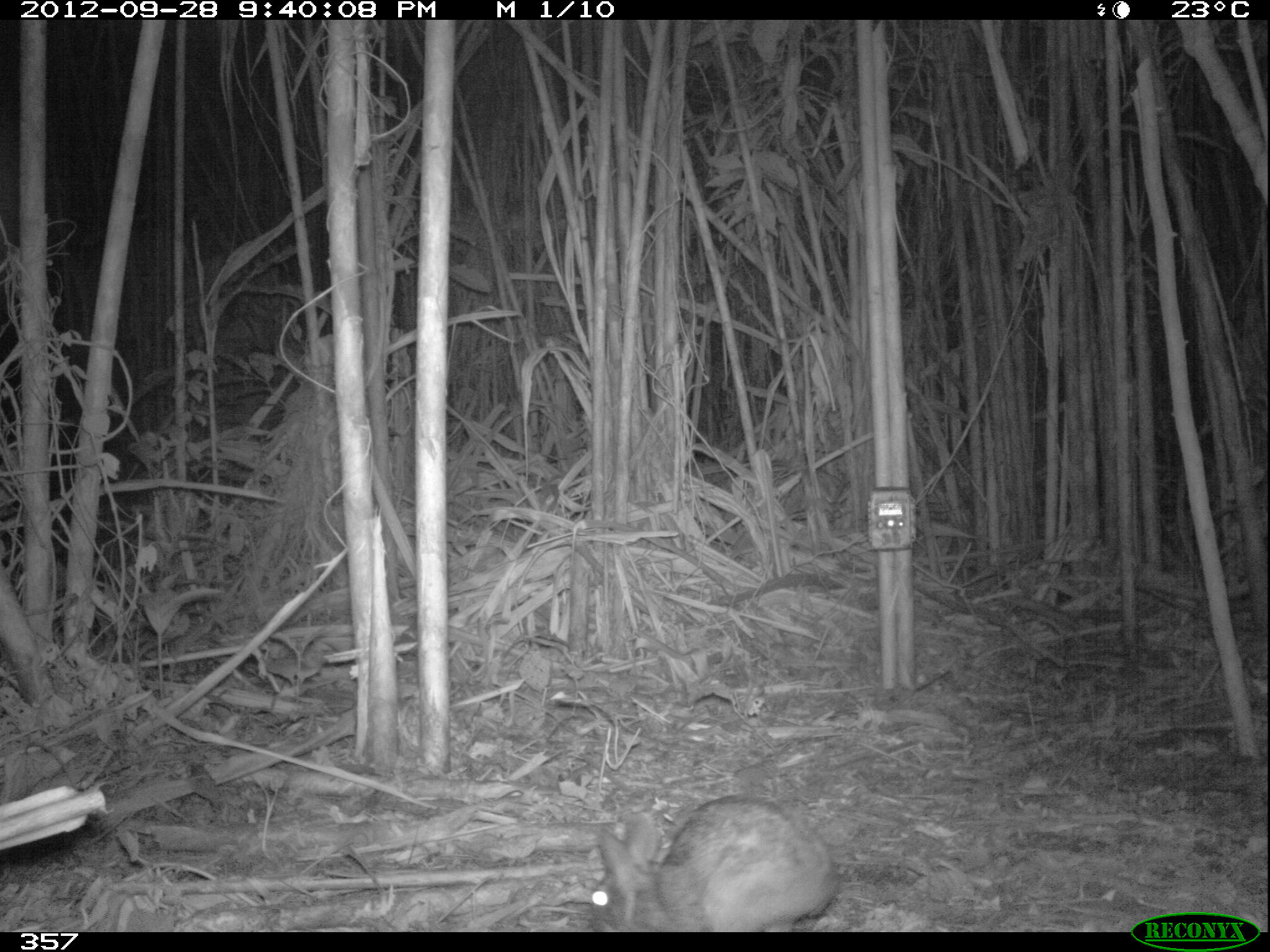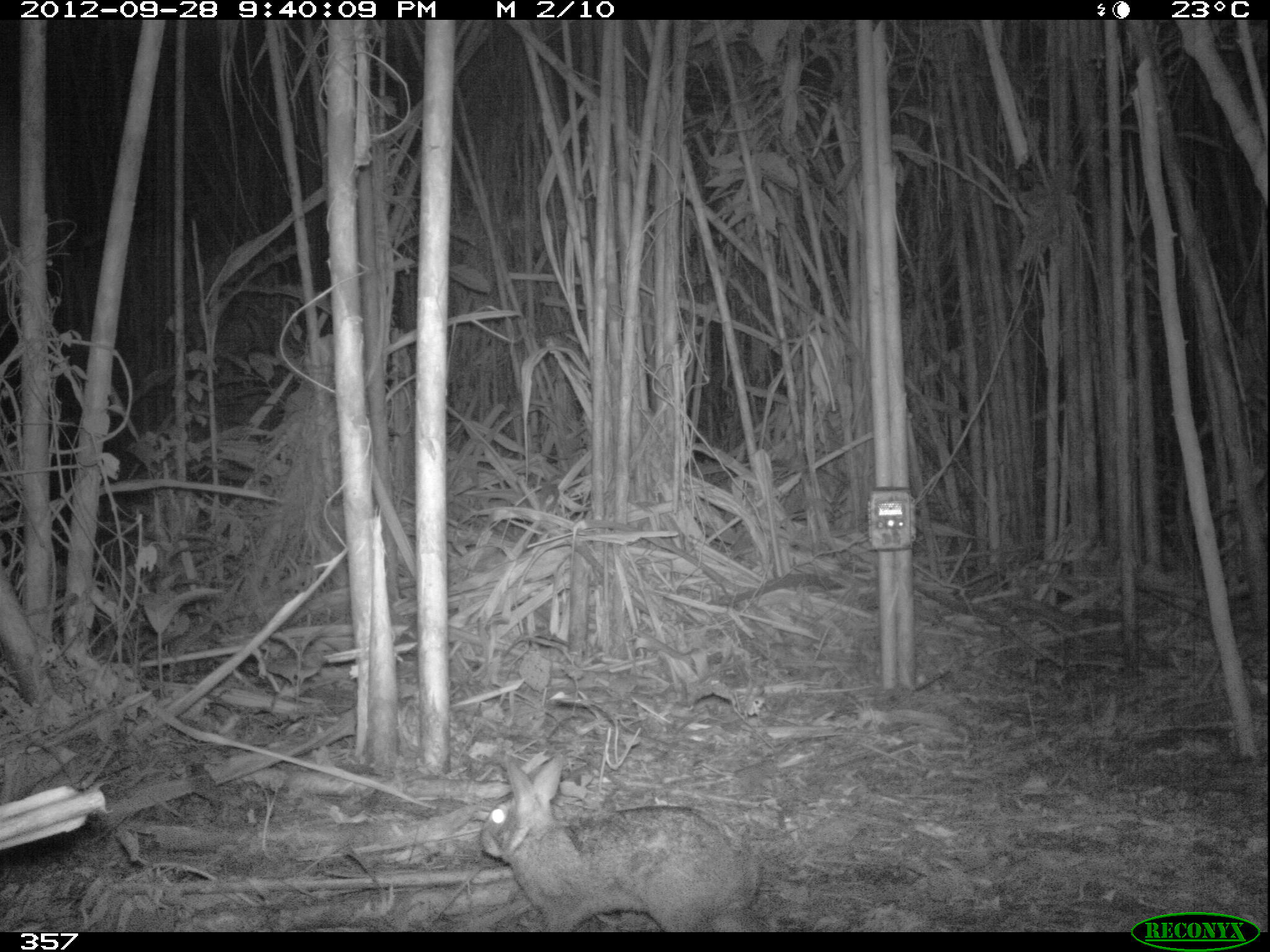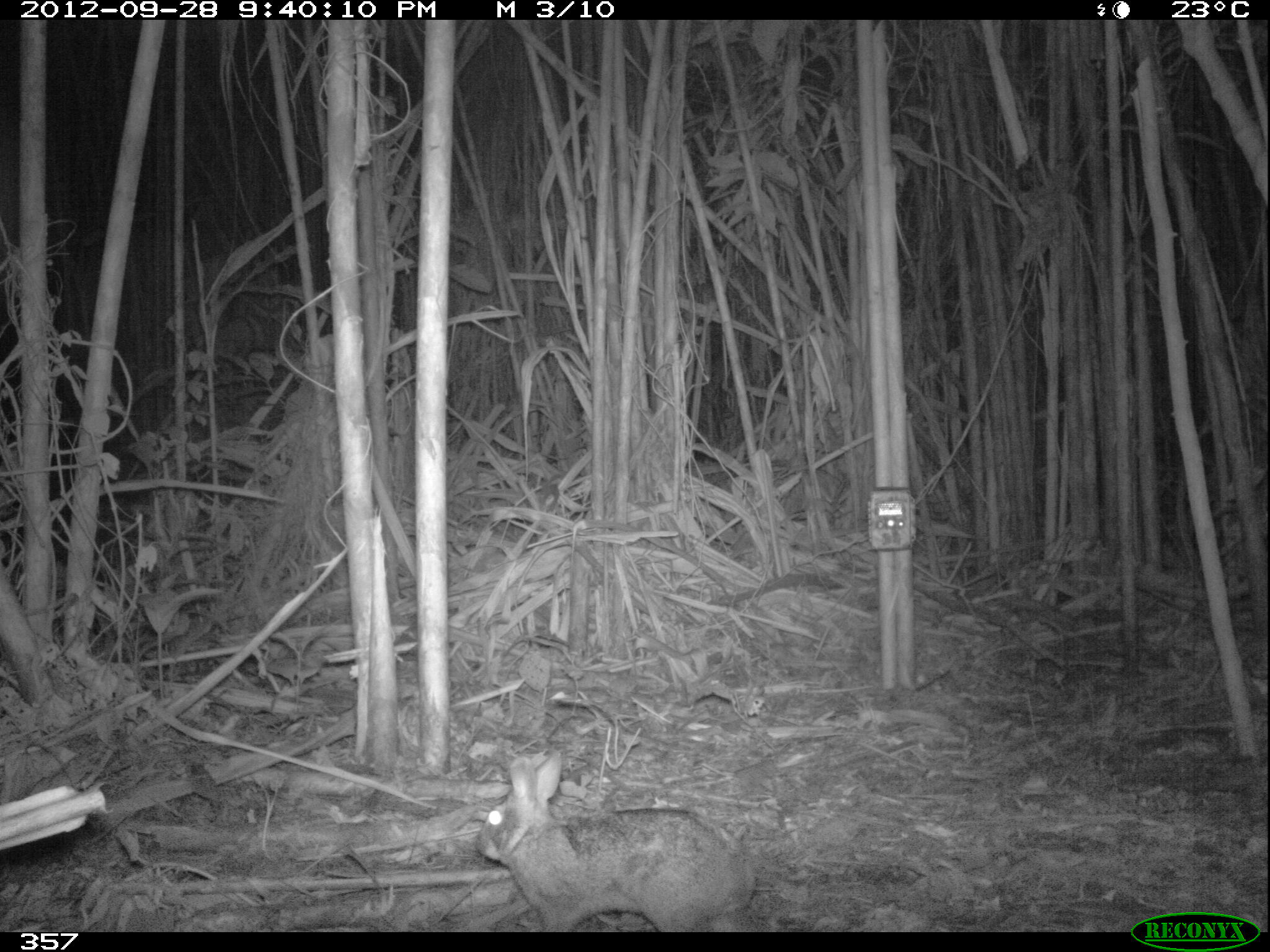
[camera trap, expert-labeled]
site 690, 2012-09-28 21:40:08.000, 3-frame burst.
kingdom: Animalia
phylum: Chordata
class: Mammalia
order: Lagomorpha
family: Leporidae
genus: Sylvilagus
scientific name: Sylvilagus brasiliensis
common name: tapeti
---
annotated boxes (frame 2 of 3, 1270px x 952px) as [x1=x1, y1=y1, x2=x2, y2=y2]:
sylvilagus brasiliensis: [x1=476, y1=749, x2=765, y2=932]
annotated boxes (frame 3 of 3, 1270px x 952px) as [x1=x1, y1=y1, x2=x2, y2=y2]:
sylvilagus brasiliensis: [x1=473, y1=751, x2=759, y2=929]